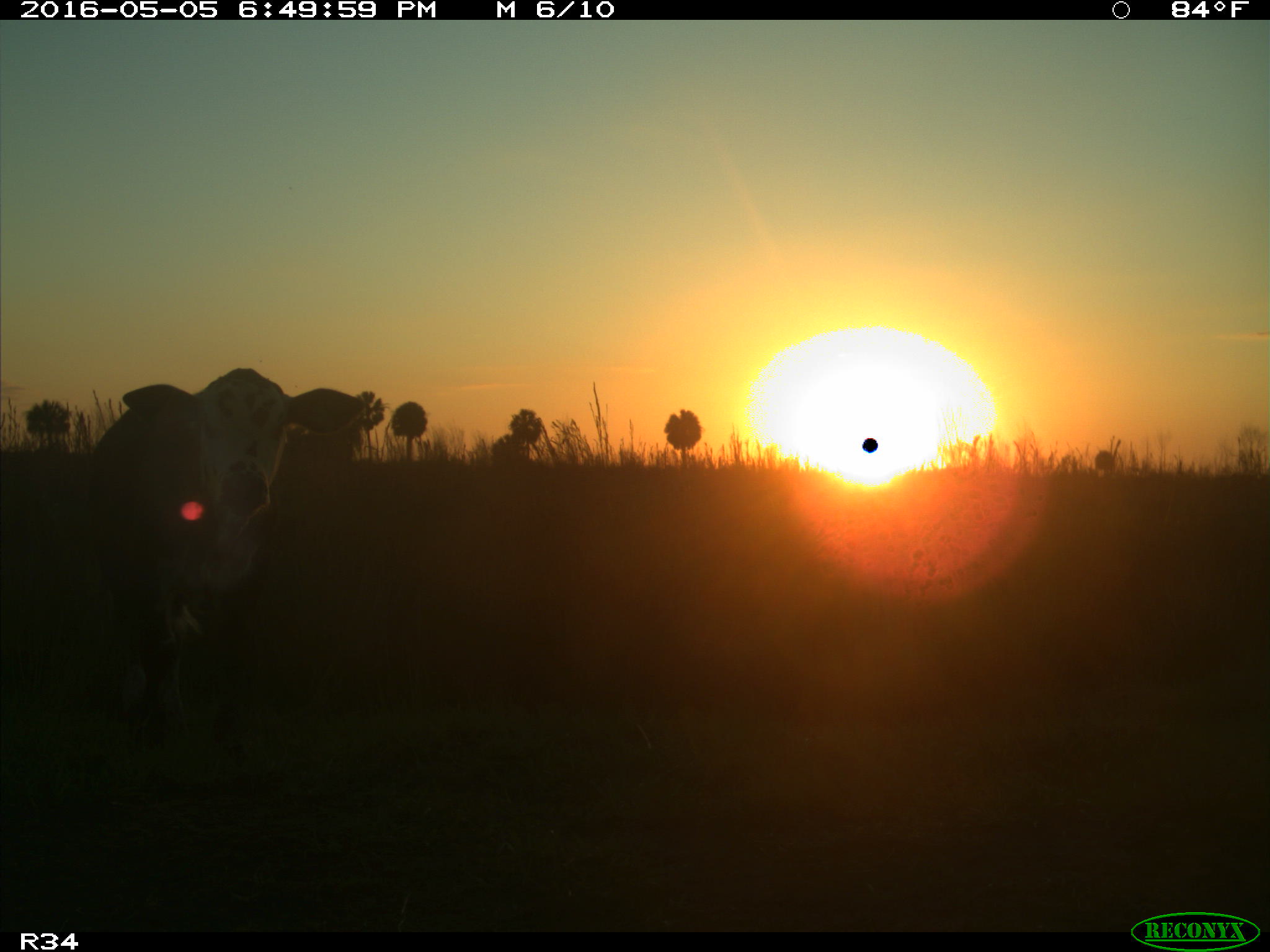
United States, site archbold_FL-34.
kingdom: Animalia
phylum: Chordata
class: Mammalia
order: Artiodactyla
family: Bovidae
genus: Bos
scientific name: Bos taurus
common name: domestic cow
Bos taurus (domestic cow).